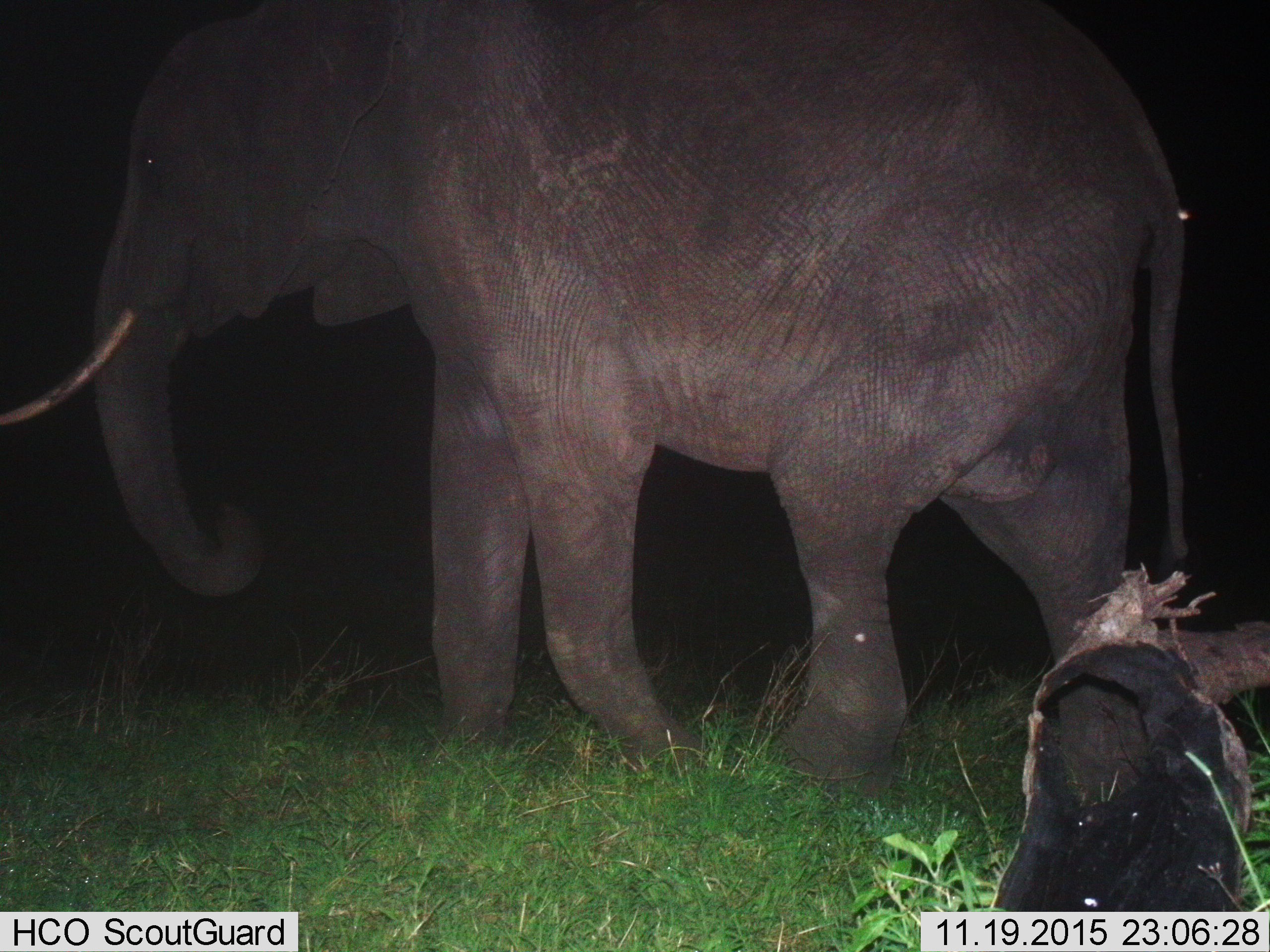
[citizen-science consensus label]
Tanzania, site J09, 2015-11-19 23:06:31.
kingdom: Animalia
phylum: Chordata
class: Mammalia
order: Proboscidea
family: Elephantidae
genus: Loxodonta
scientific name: Loxodonta africana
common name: african bush elephant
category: elephant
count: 1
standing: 20%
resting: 0%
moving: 80%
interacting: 0%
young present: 0%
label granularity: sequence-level